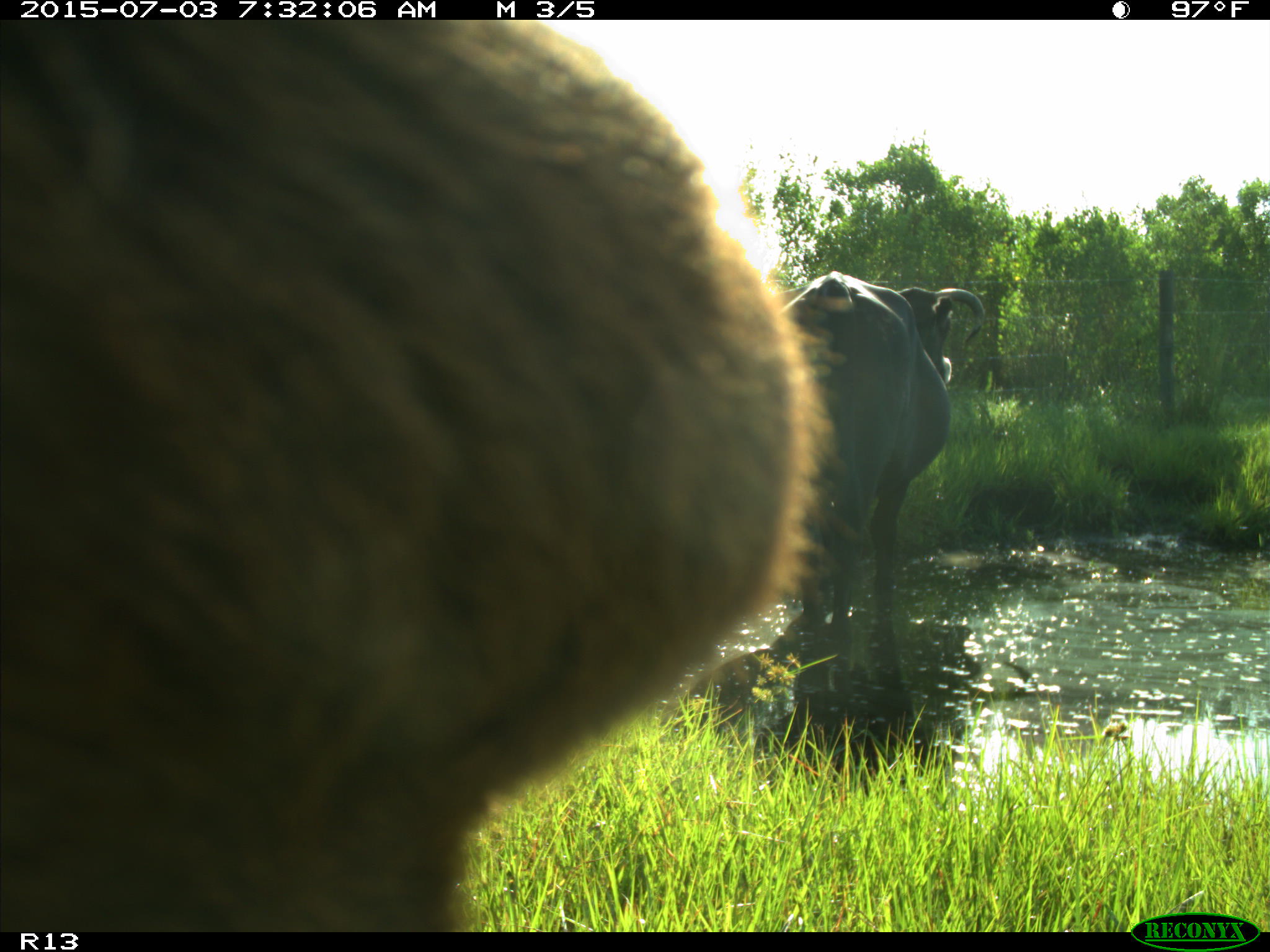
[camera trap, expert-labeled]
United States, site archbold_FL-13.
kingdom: Animalia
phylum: Chordata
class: Mammalia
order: Artiodactyla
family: Bovidae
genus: Bos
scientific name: Bos taurus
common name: domestic cow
Bos taurus (domestic cow).